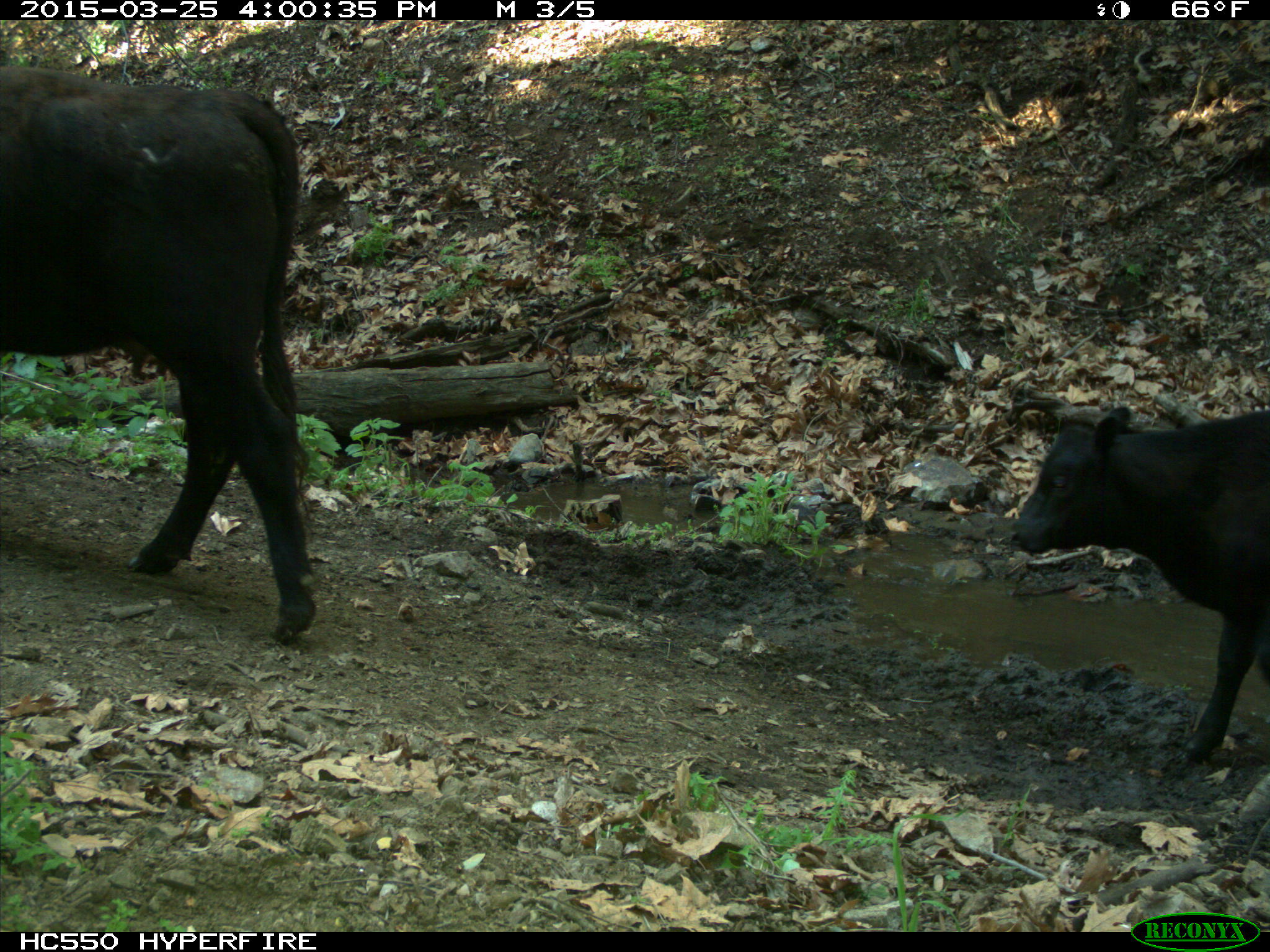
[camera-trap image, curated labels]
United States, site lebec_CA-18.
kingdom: Animalia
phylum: Chordata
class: Mammalia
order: Artiodactyla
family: Bovidae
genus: Bos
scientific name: Bos taurus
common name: domestic cow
Bos taurus (domestic cow).